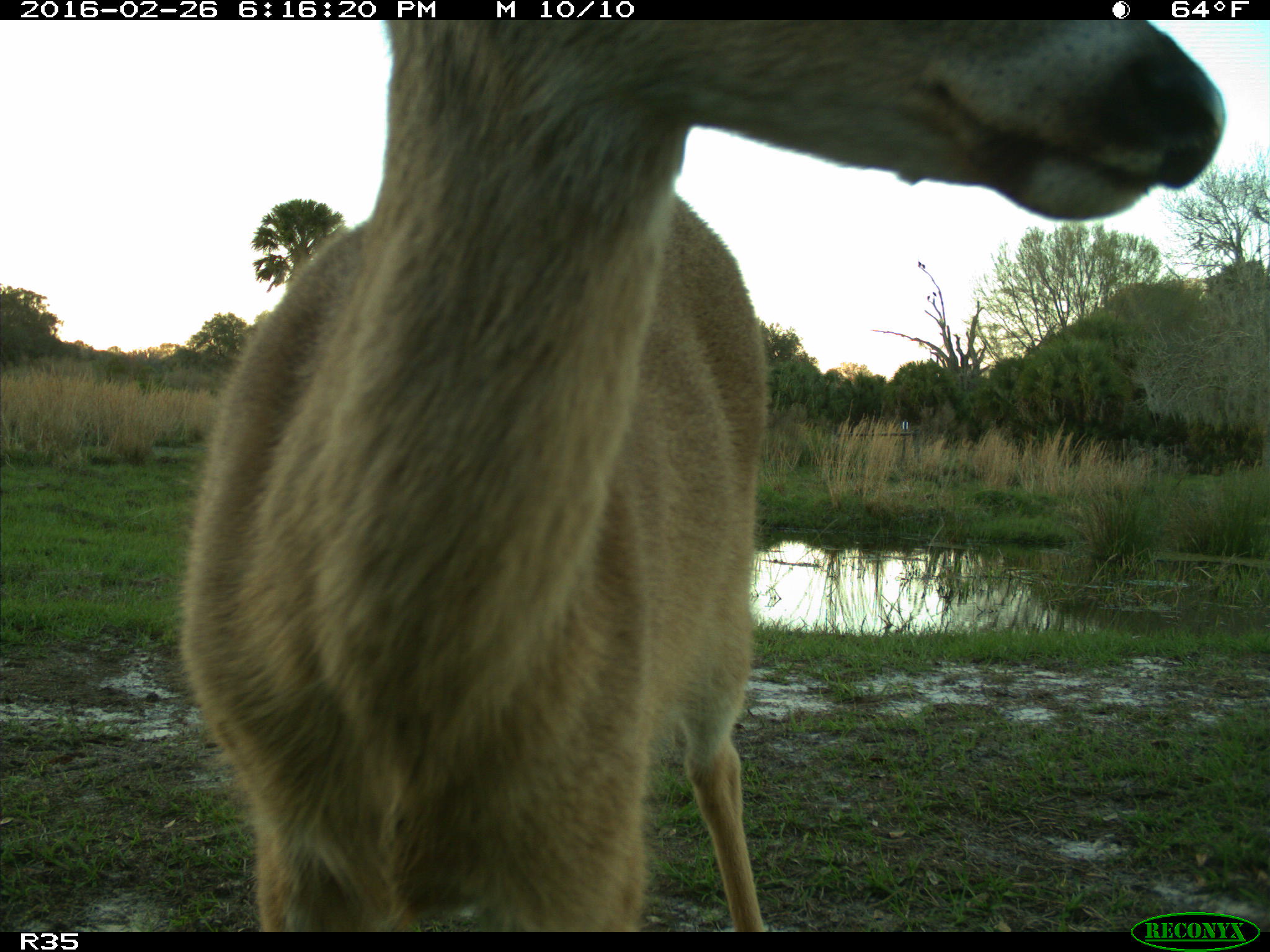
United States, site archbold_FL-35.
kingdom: Animalia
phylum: Chordata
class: Mammalia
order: Artiodactyla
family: Cervidae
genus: Odocoileus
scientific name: Odocoileus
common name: deer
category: unidentified deer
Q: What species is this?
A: Unidentified deer (deer) (Odocoileus).